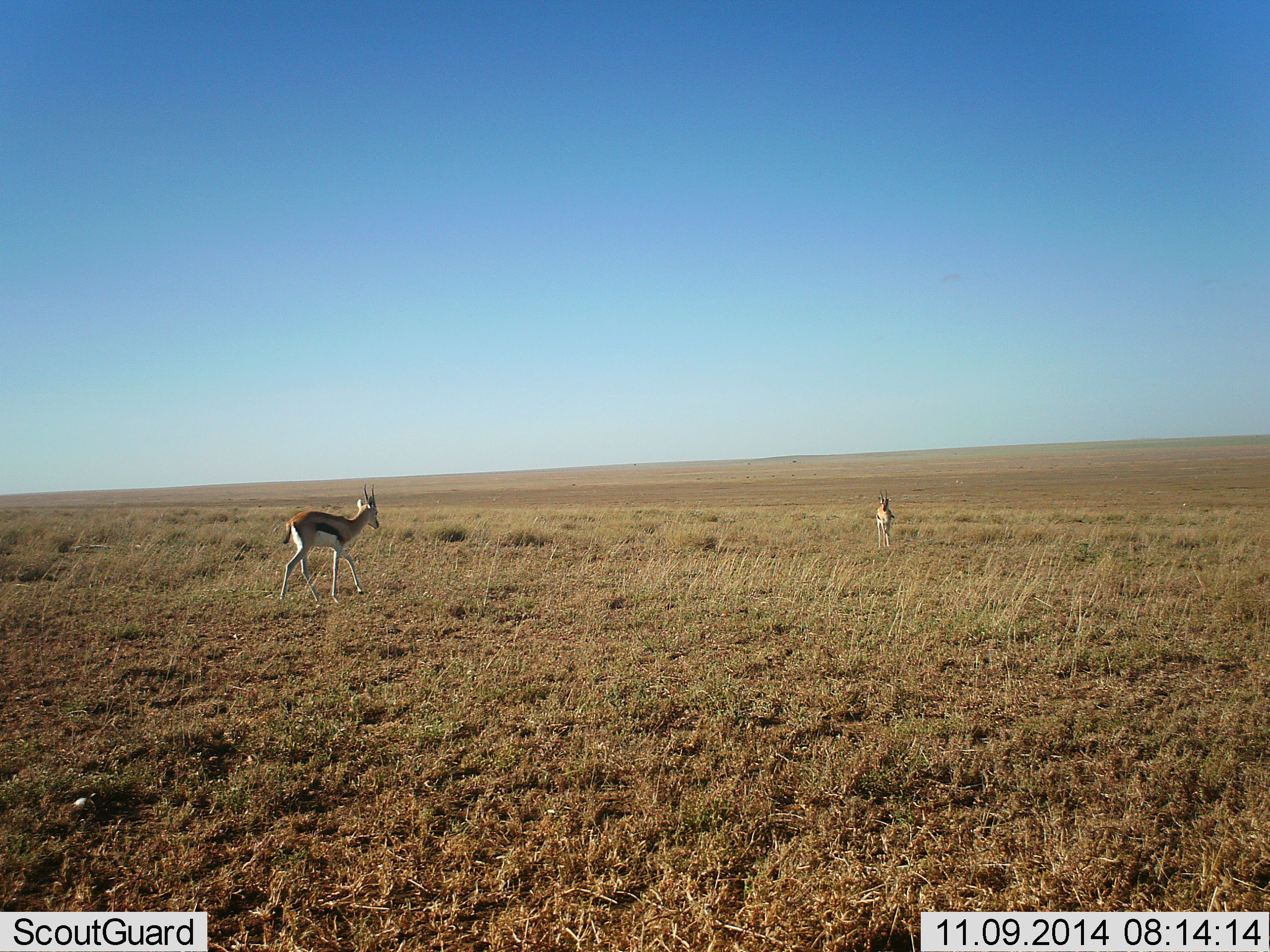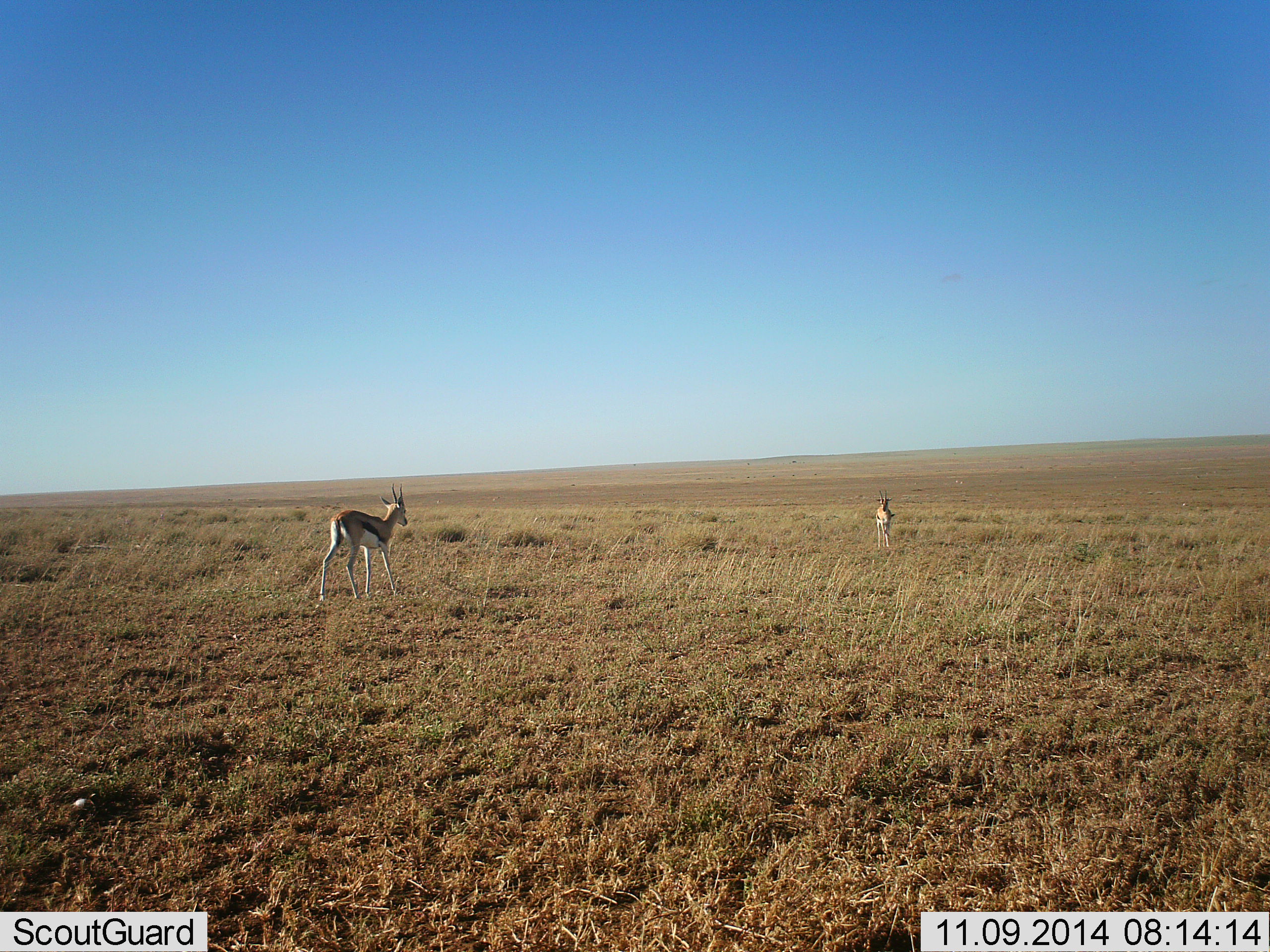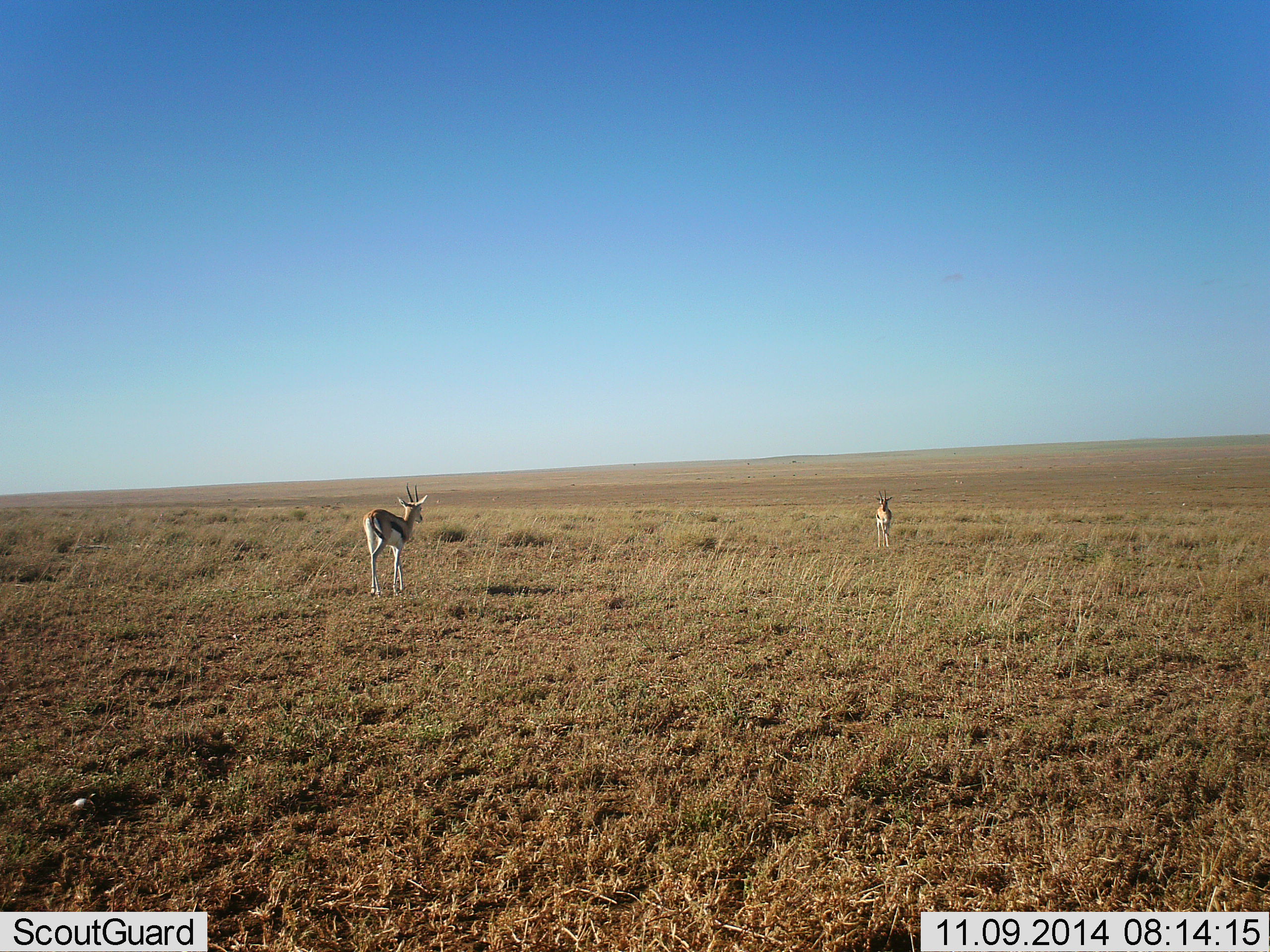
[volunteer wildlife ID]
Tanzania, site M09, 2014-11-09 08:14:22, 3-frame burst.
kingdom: Animalia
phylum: Chordata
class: Mammalia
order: Artiodactyla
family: Bovidae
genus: Eudorcas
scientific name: Eudorcas thomsonii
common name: thomson's gazelle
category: gazellethomsons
Gazellethomsons (thomson's gazelle) (Eudorcas thomsonii), count 2. Behavior (volunteer vote fractions): standing 70%, resting 0%, moving 70%, interacting 0%. Young present (vote fraction): 0%. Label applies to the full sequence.